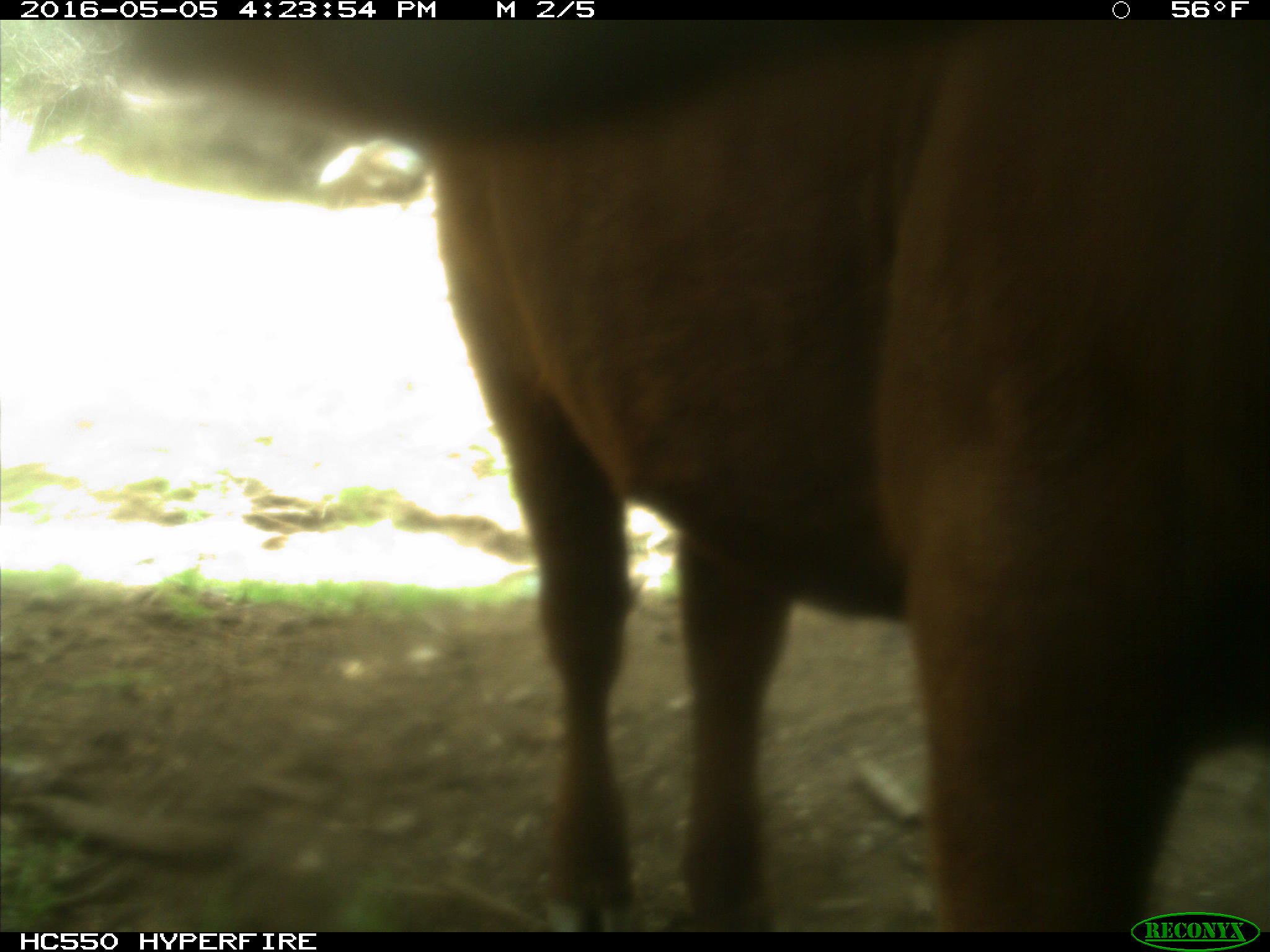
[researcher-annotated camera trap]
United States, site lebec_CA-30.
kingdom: Animalia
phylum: Chordata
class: Mammalia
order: Artiodactyla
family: Bovidae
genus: Bos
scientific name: Bos taurus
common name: domestic cow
Bos taurus (domestic cow).